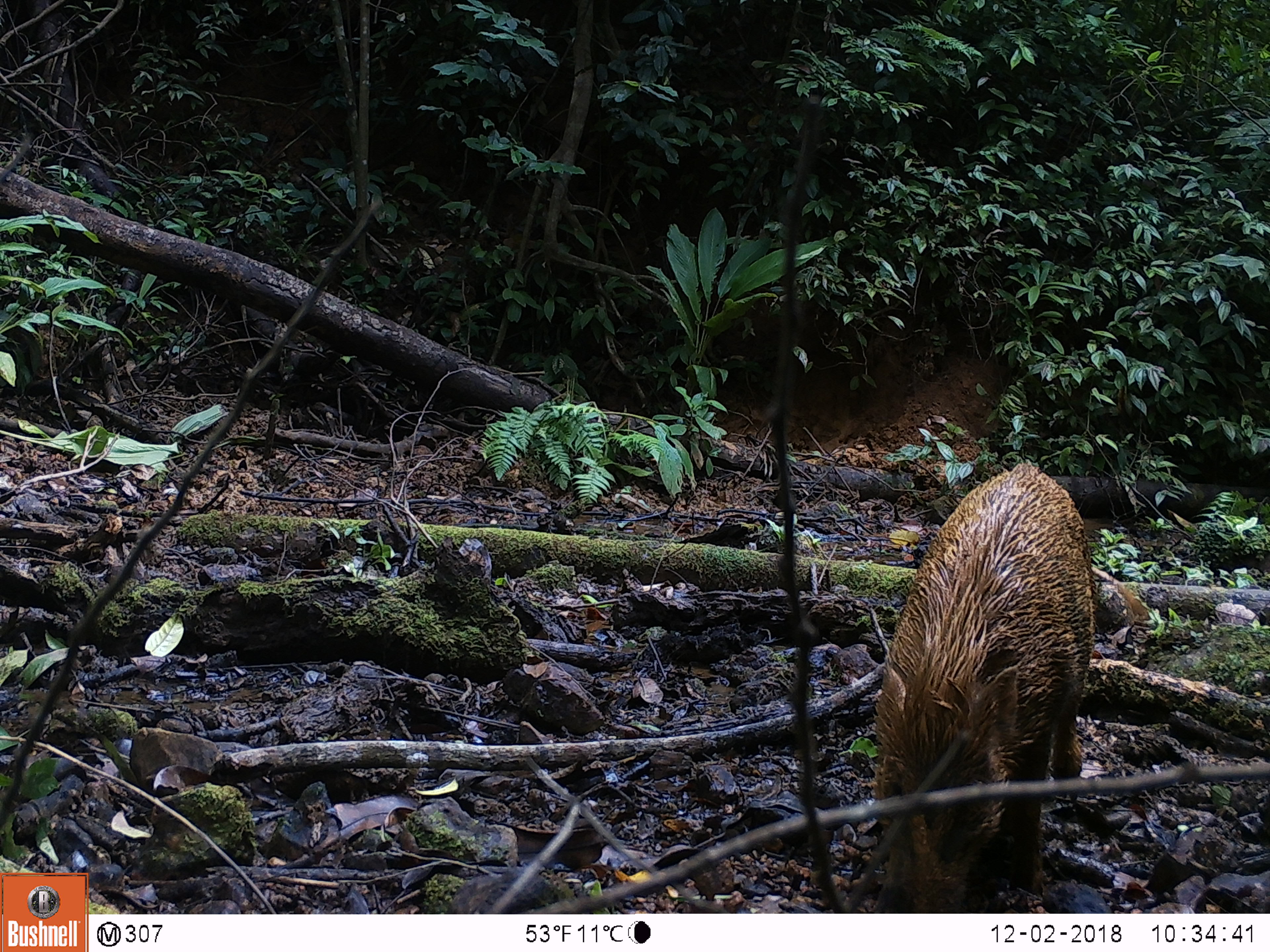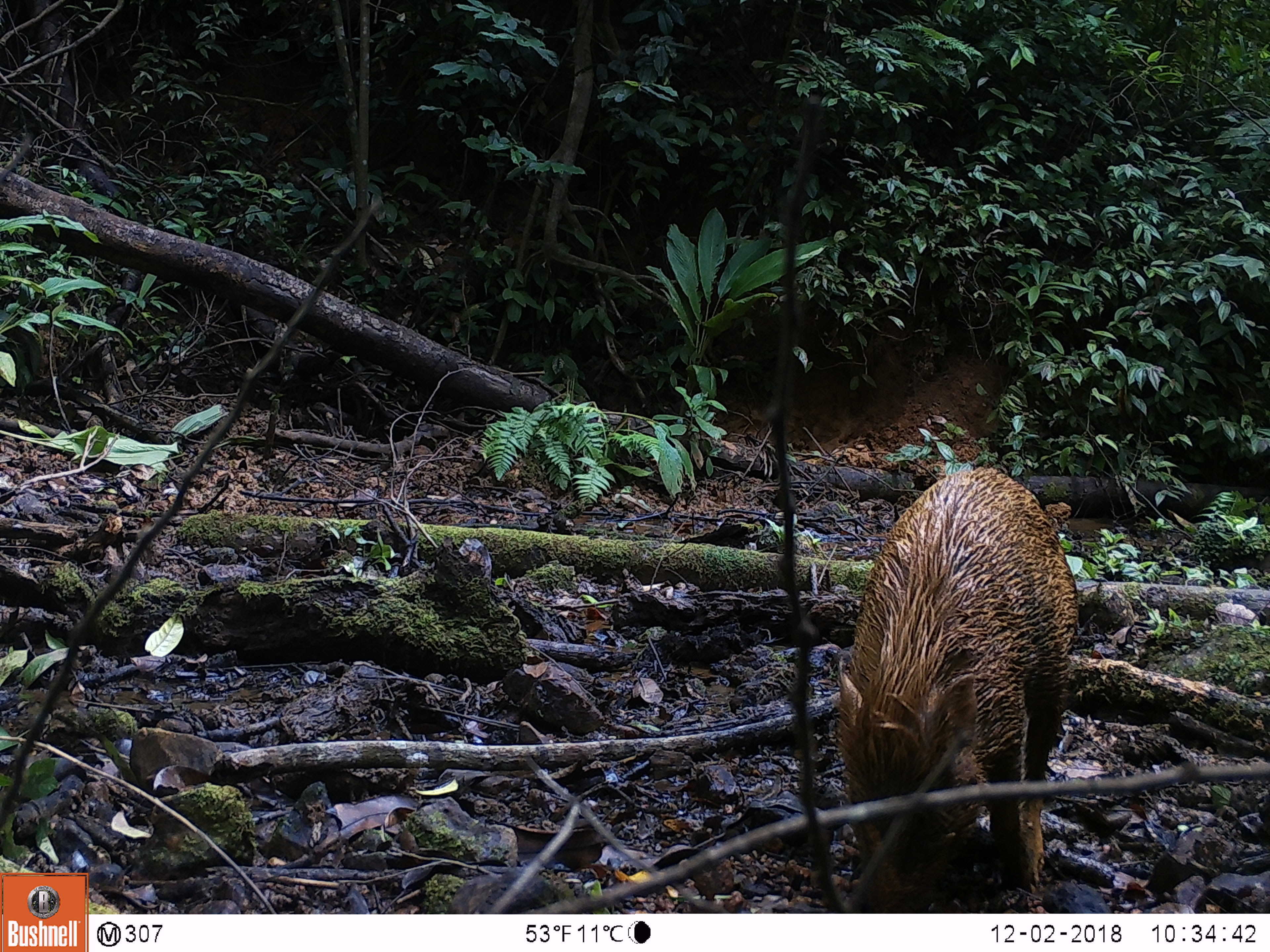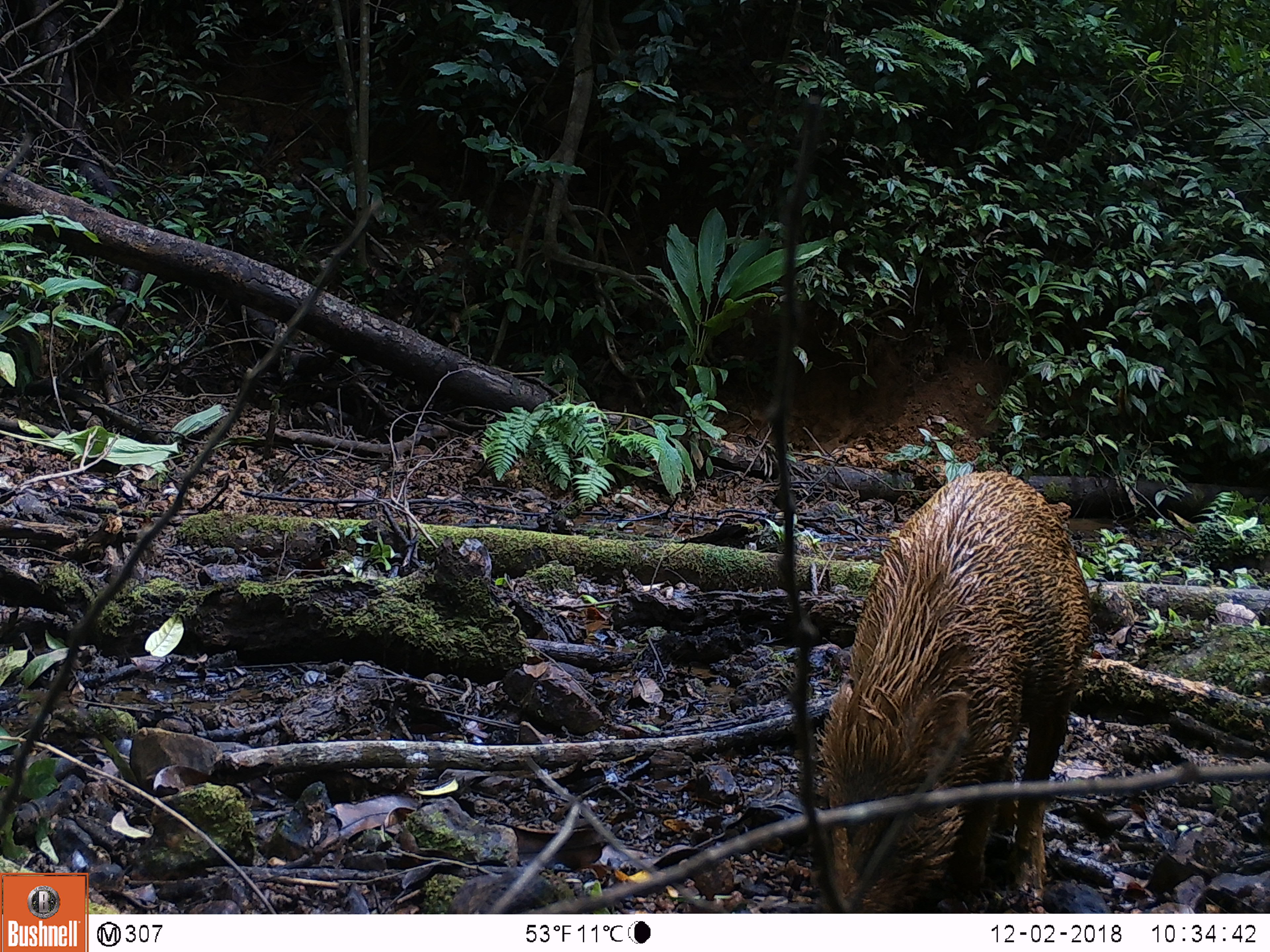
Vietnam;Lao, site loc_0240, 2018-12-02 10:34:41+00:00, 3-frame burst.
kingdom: Animalia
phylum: Chordata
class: Mammalia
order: Artiodactyla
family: Suidae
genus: Sus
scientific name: Sus scrofa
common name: eurasian wild pig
Eurasian wild pig (Sus scrofa). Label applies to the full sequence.